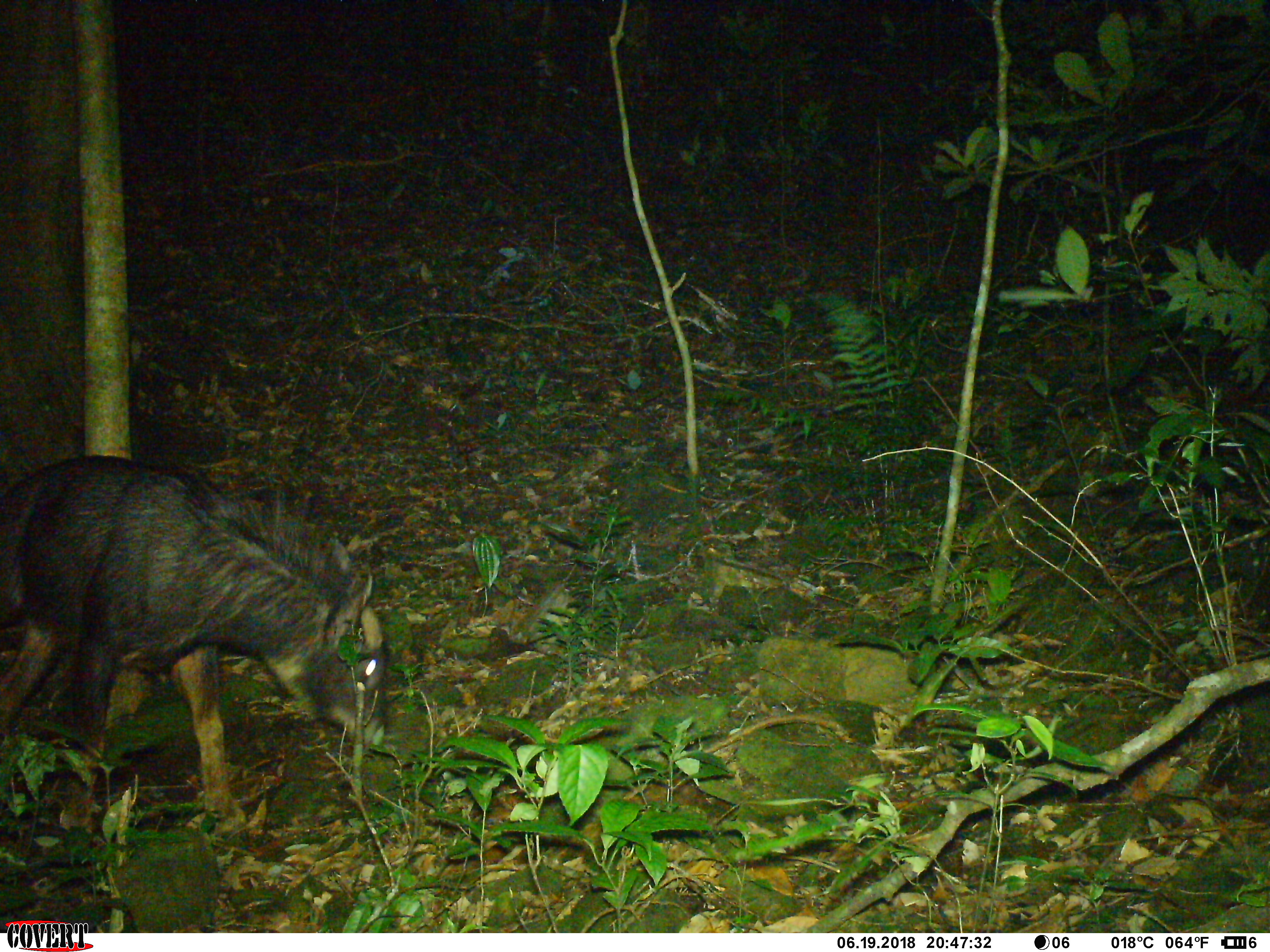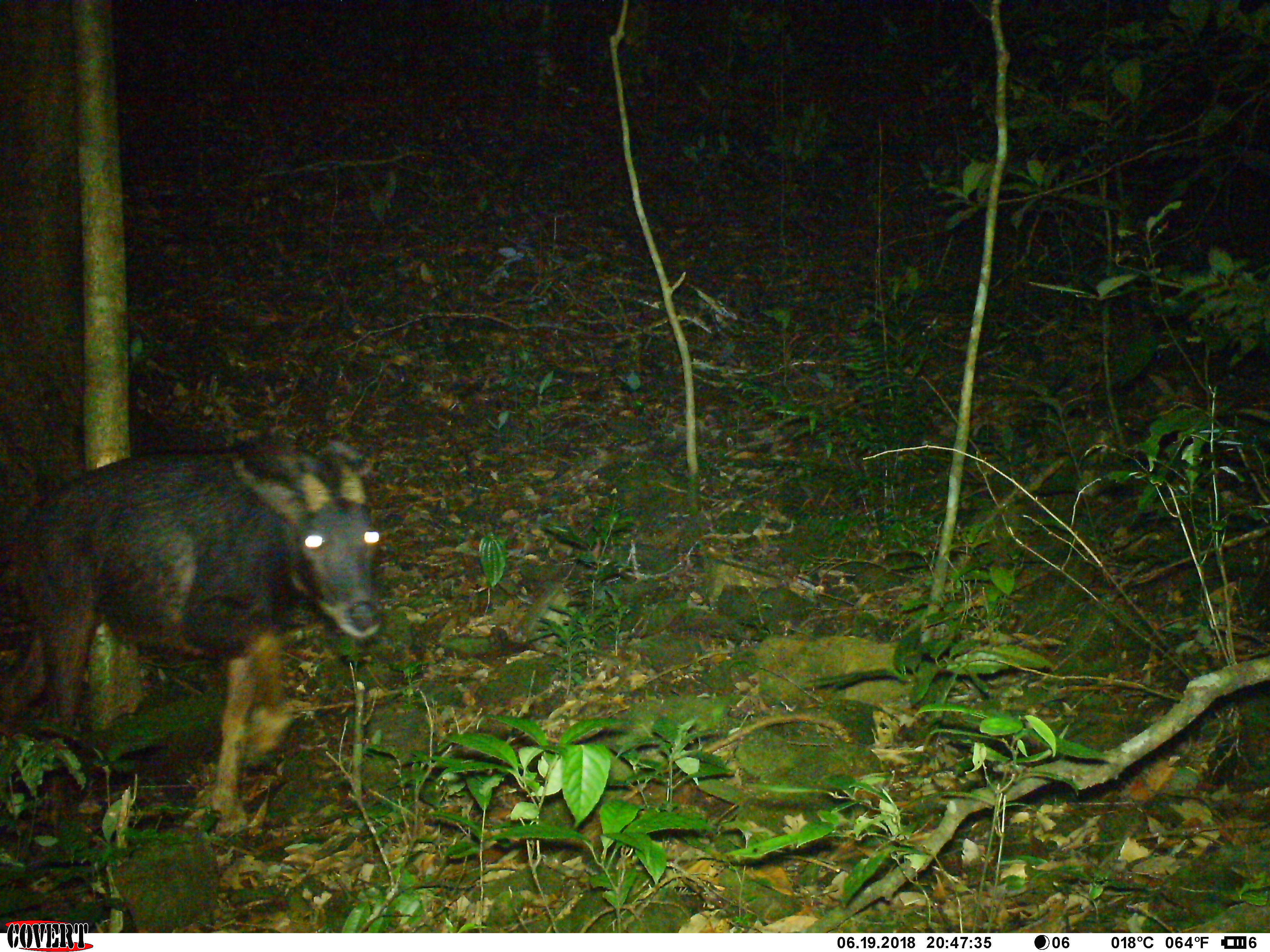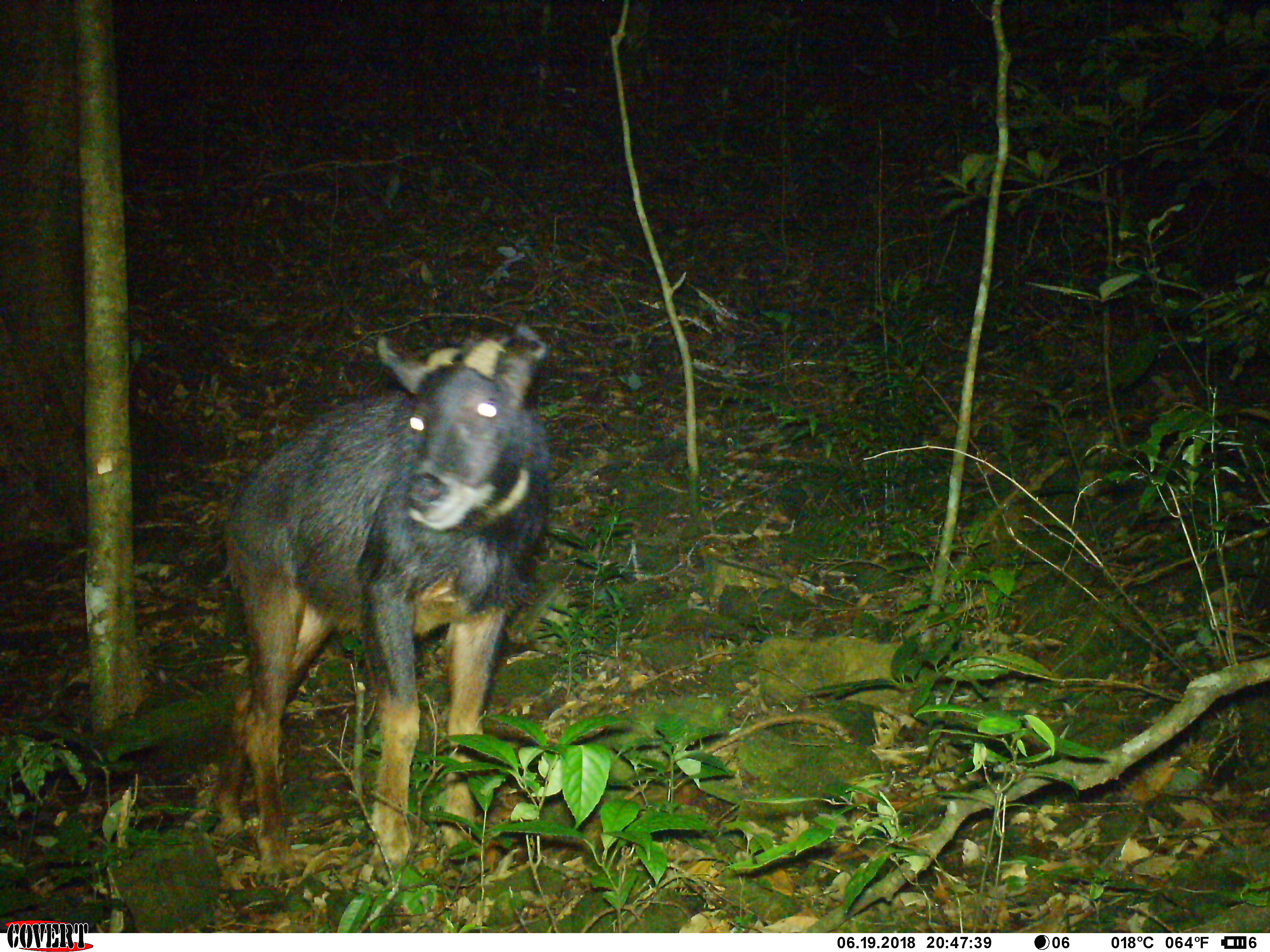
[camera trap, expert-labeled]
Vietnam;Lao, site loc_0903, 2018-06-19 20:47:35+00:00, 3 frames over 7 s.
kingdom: Animalia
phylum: Chordata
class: Mammalia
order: Artiodactyla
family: Bovidae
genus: Capricornis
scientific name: Capricornis sumatraensis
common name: chinese serow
Chinese serow (Capricornis sumatraensis). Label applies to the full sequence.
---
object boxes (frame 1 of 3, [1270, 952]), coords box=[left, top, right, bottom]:
chinese serow: box=[0, 453, 384, 837]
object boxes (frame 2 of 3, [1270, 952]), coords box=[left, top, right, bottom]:
chinese serow: box=[0, 438, 384, 837]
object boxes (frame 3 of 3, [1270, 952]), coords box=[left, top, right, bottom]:
chinese serow: box=[210, 317, 551, 889]